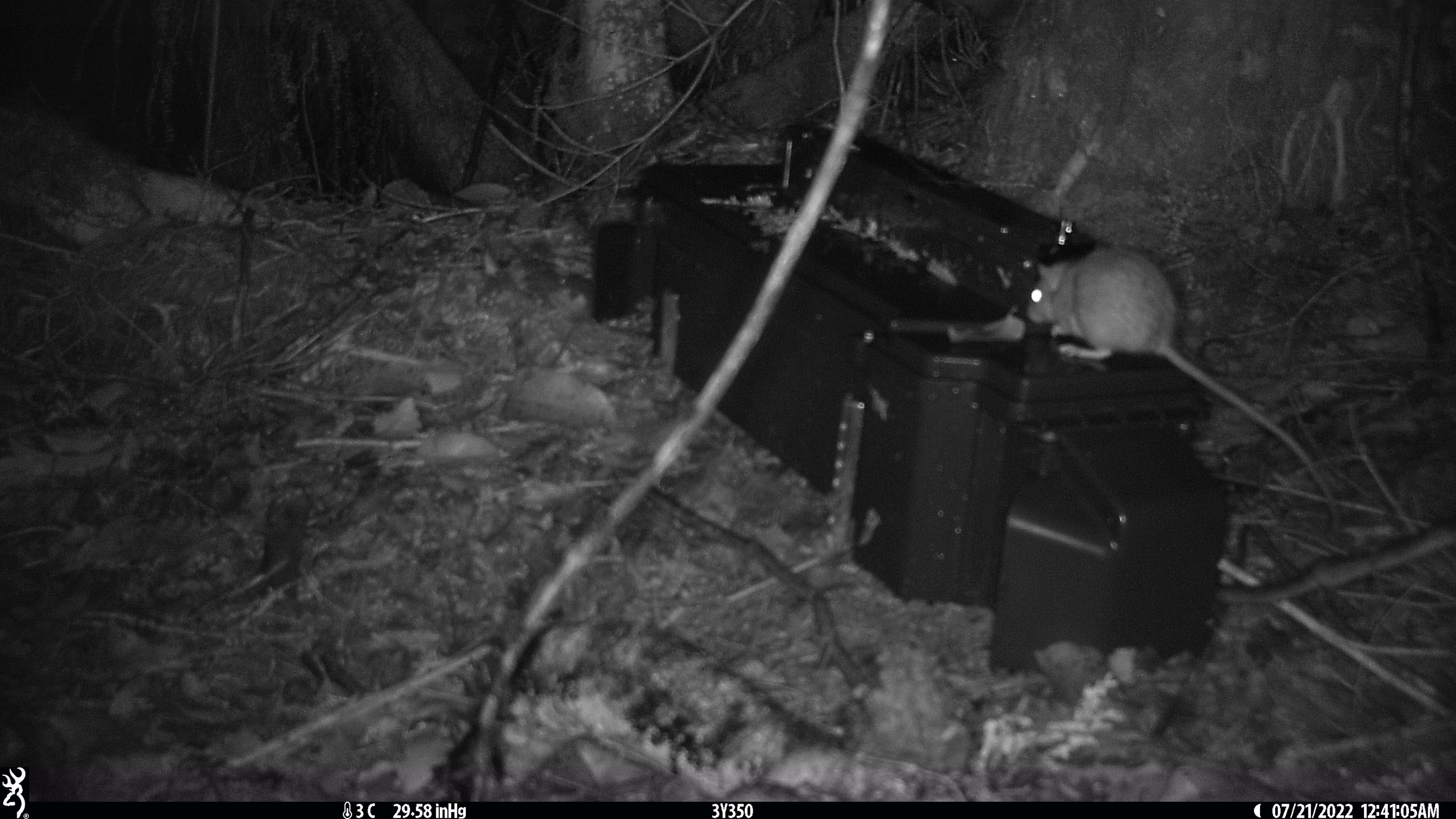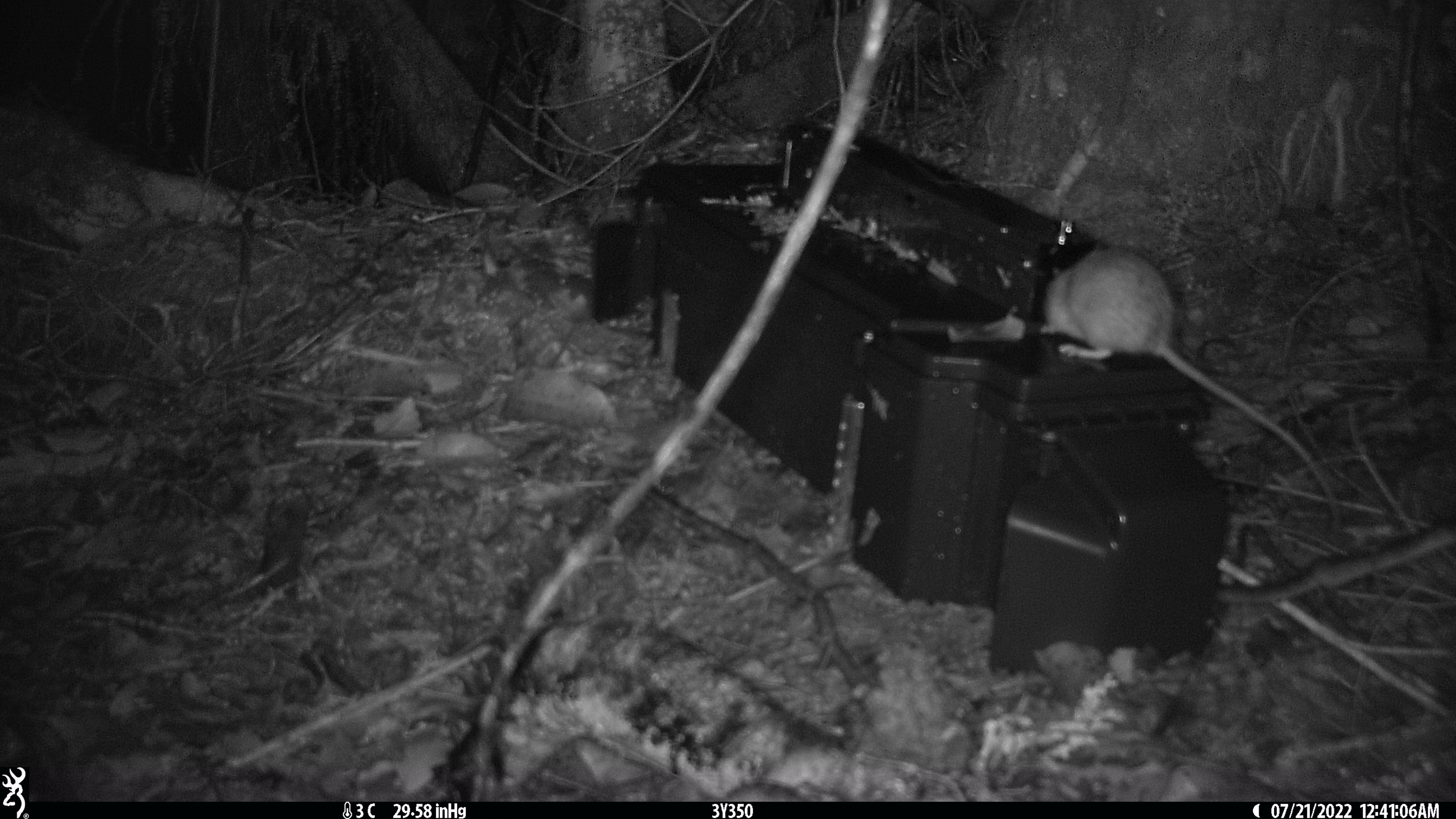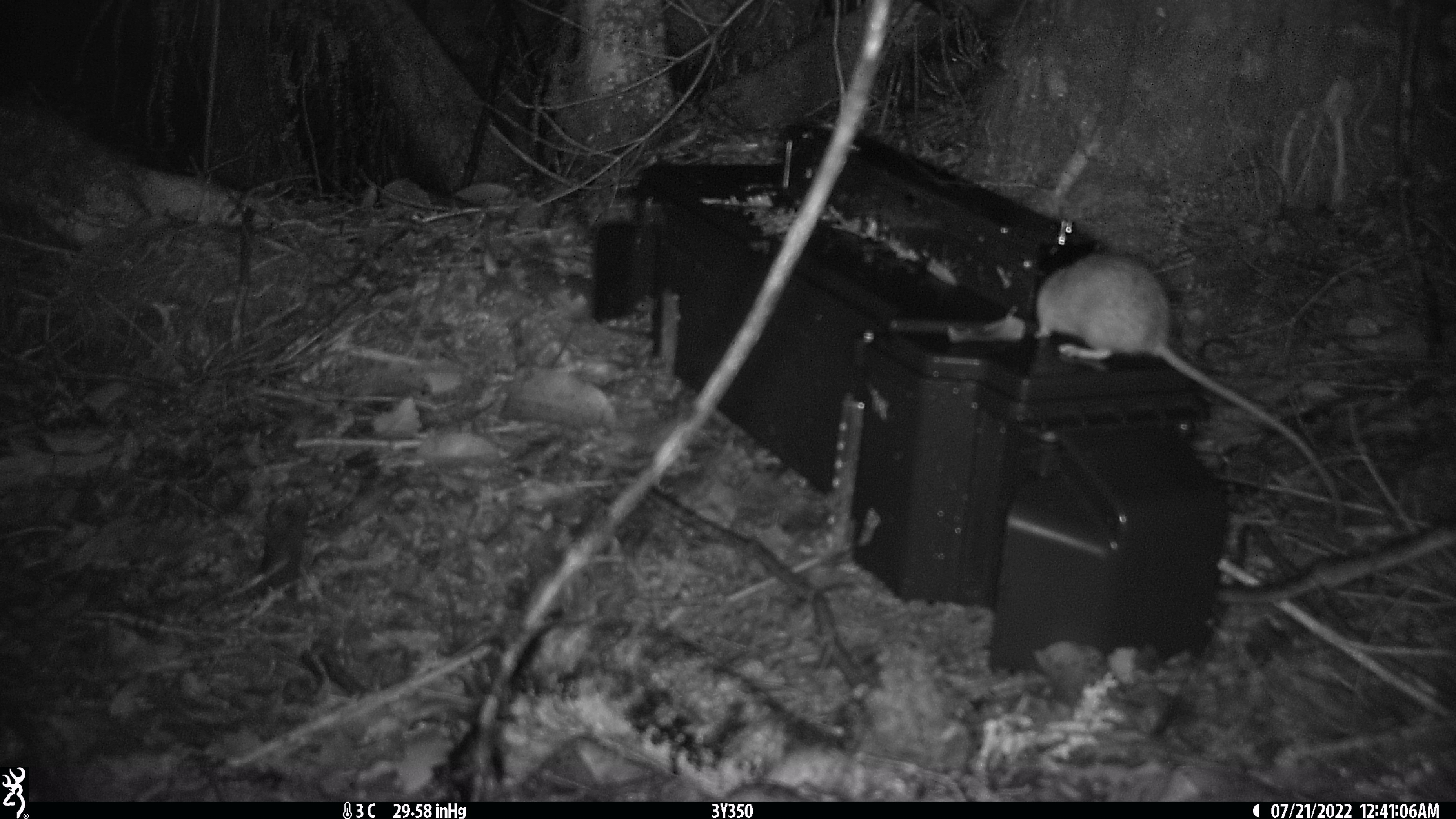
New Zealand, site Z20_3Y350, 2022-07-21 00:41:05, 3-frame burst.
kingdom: Animalia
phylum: Chordata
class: Mammalia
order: Rodentia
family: Muridae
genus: Rattus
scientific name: Rattus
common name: rat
Rat (Rattus).